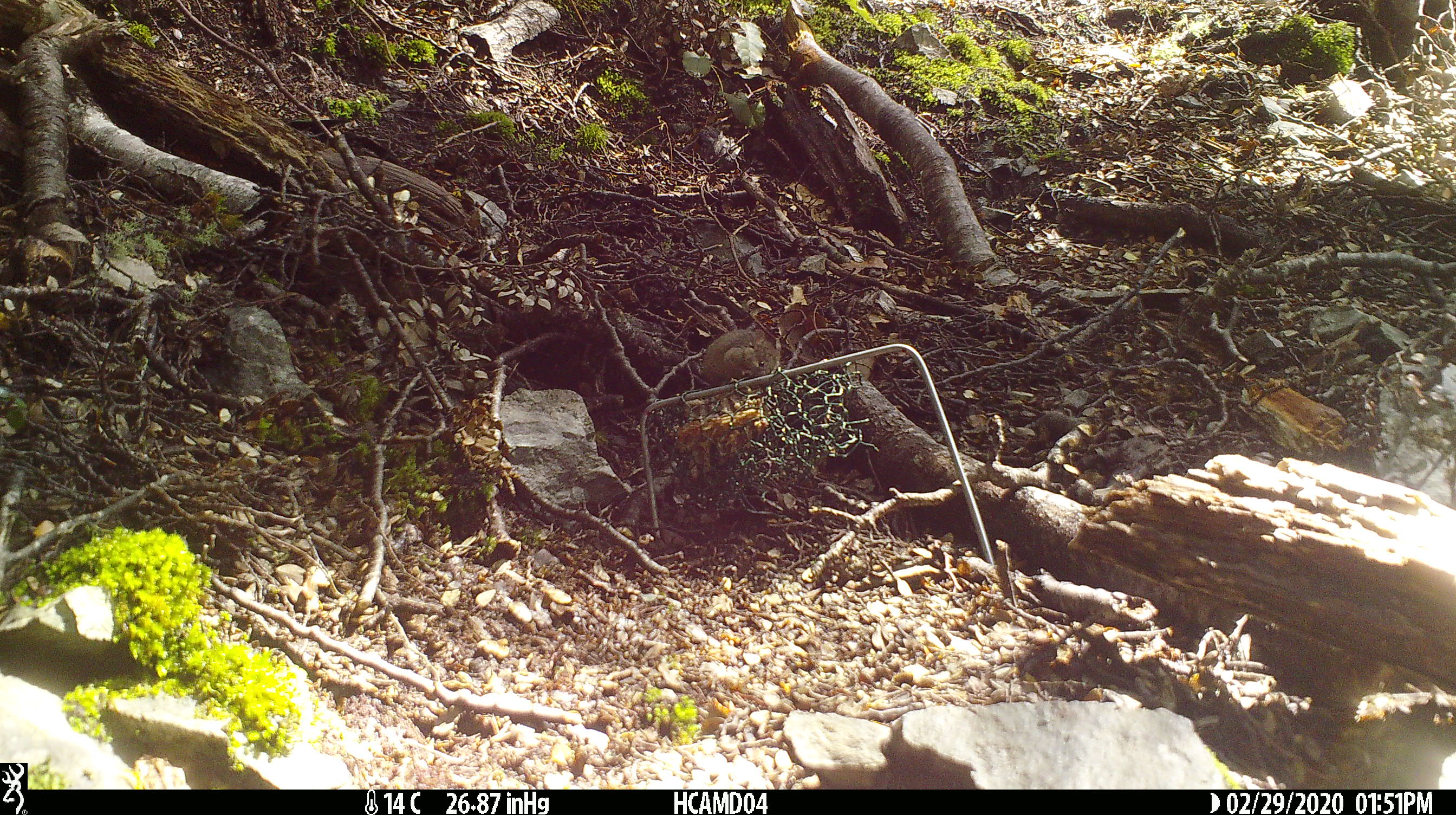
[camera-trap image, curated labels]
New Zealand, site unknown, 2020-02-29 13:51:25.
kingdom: Animalia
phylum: Chordata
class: Mammalia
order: Rodentia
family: Muridae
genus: Mus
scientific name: Mus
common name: mouse